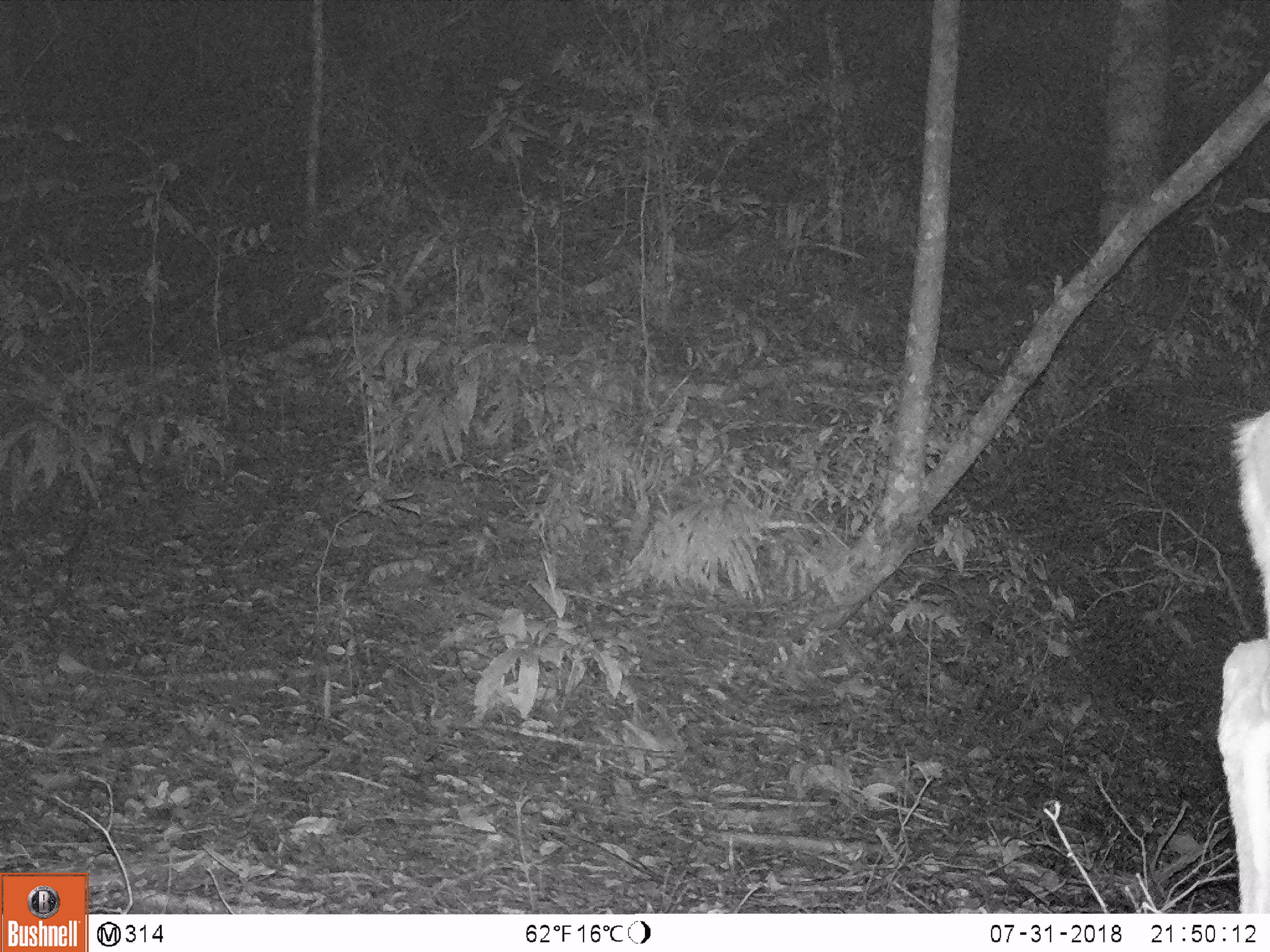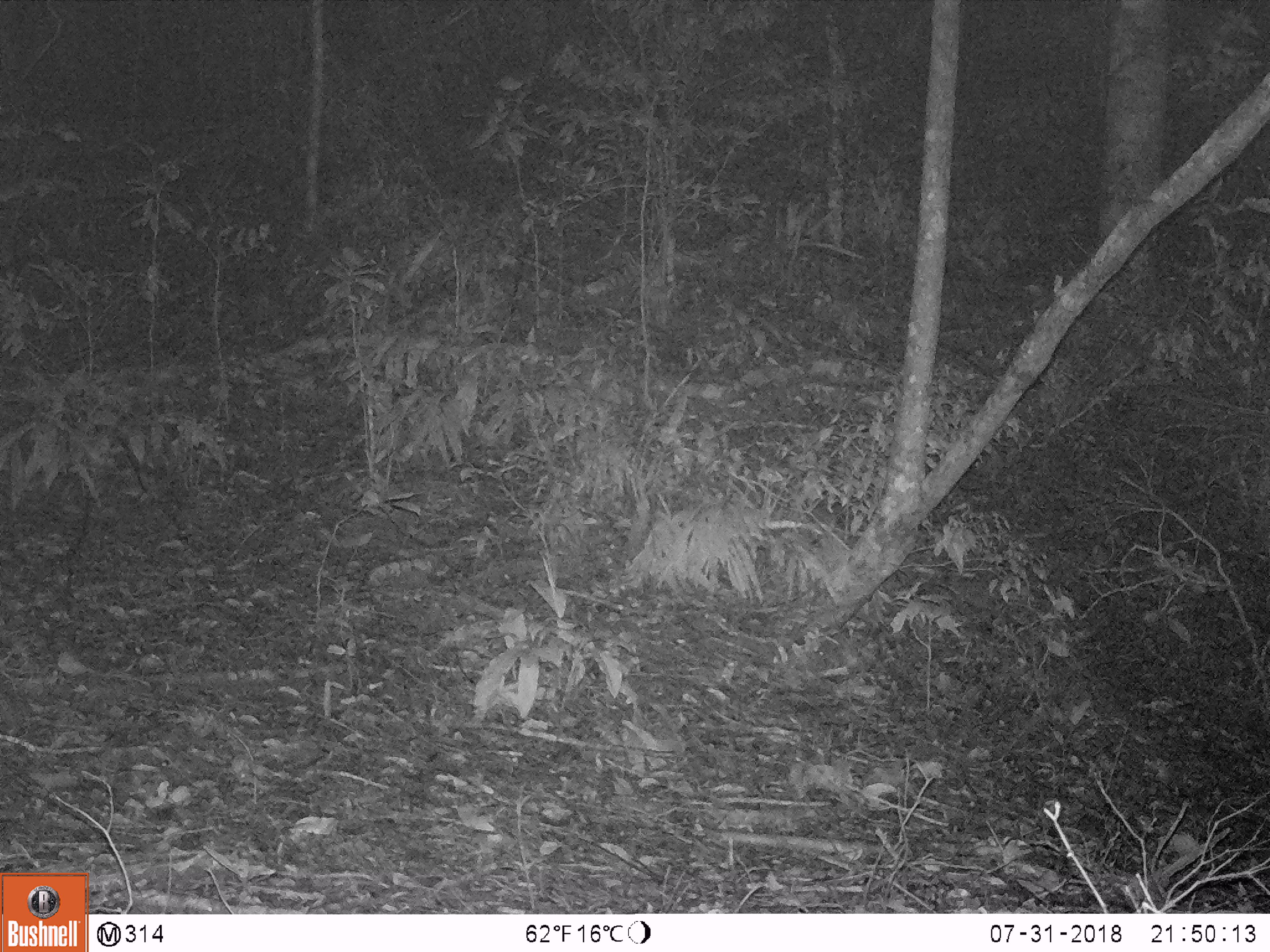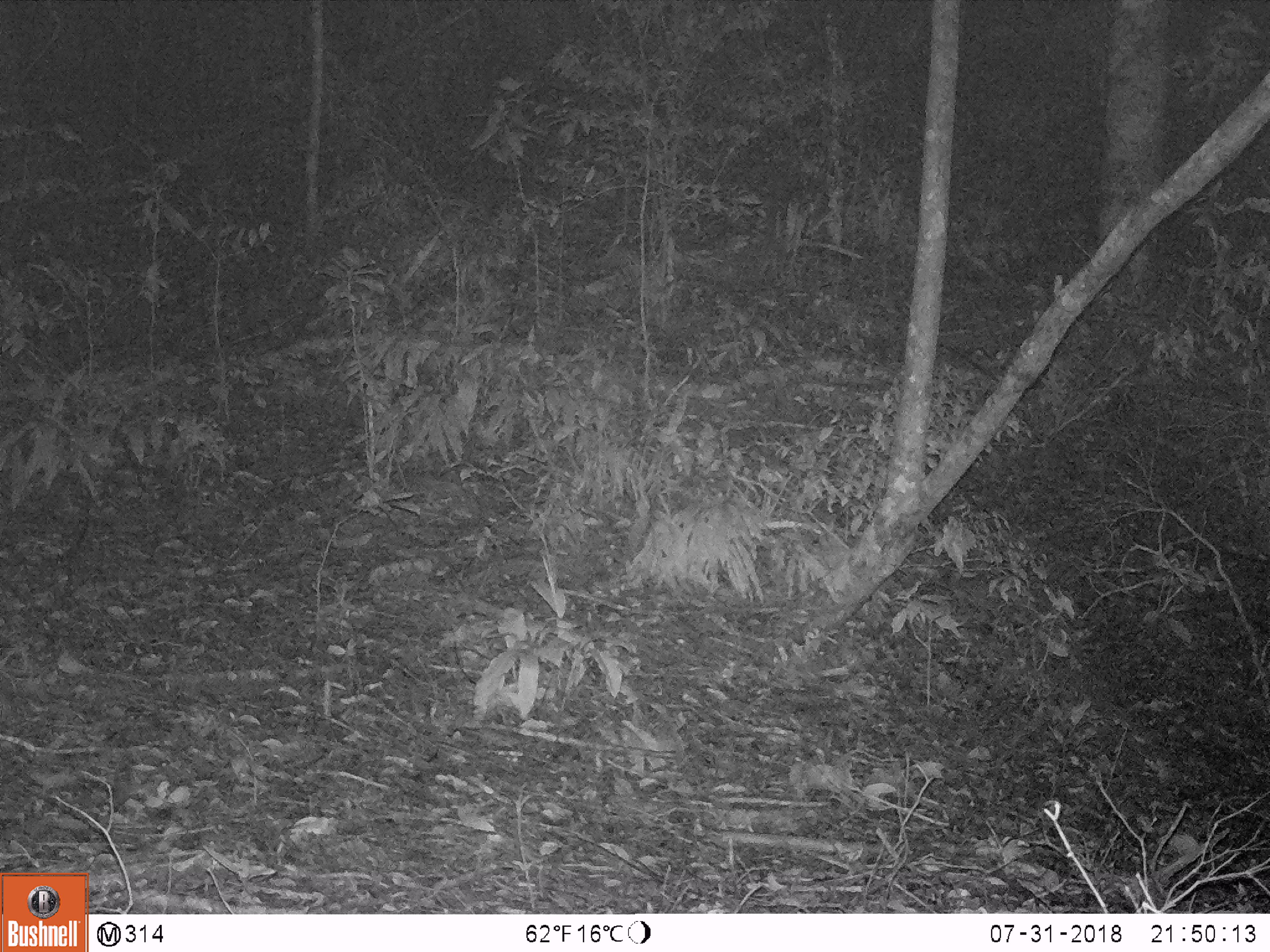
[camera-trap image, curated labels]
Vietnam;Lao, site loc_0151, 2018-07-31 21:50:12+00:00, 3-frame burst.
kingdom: Animalia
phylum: Chordata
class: Mammalia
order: Artiodactyla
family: Cervidae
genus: Muntiacus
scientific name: Muntiacus vuquangensis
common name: large-antlered muntjac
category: large antlered muntjac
Large antlered muntjac (large-antlered muntjac) (Muntiacus vuquangensis). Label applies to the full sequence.